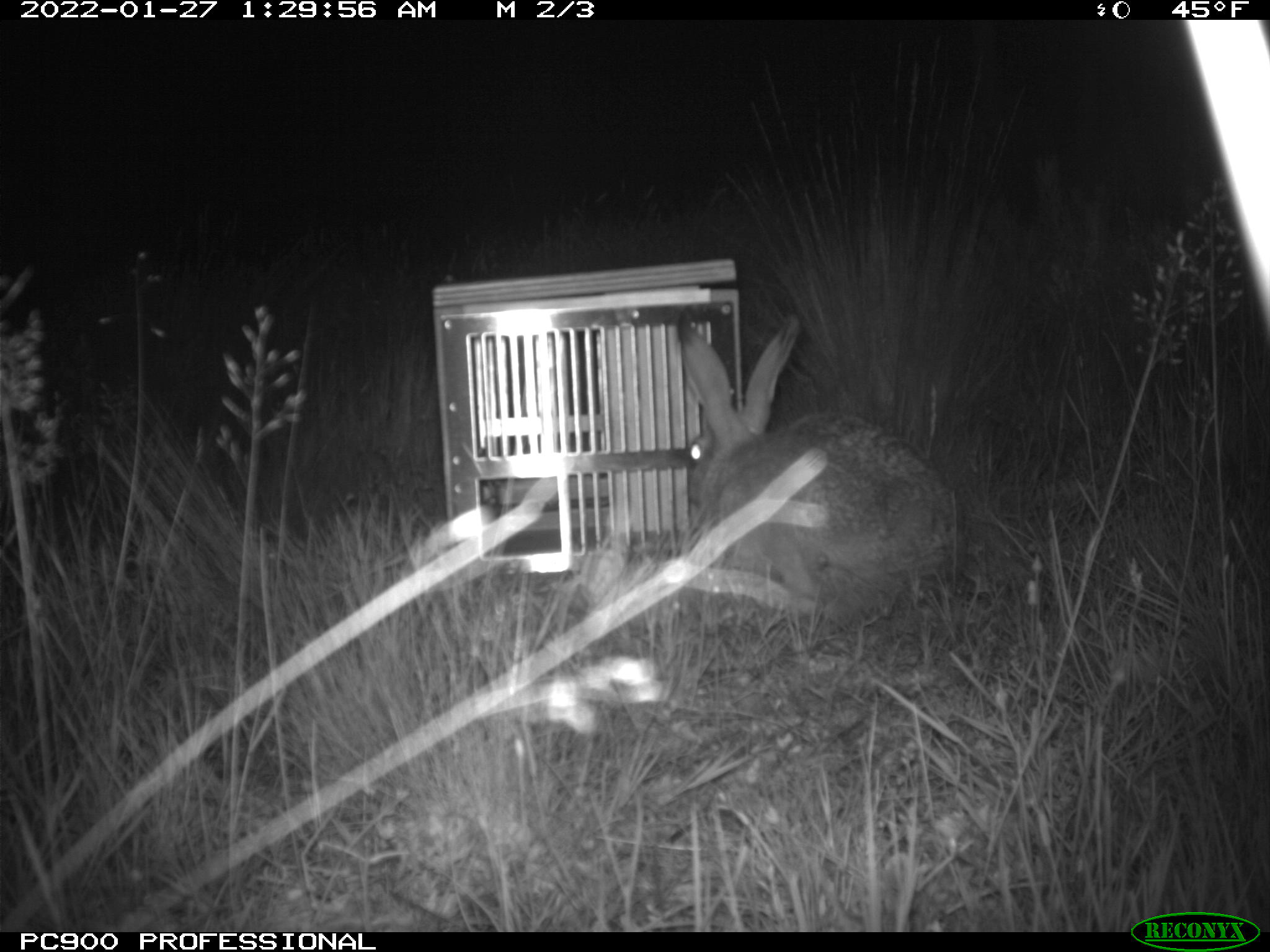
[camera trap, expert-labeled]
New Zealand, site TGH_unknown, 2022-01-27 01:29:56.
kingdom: Animalia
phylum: Chordata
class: Mammalia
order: Lagomorpha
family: Leporidae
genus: Lepus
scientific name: Lepus europaeus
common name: brown hare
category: hare